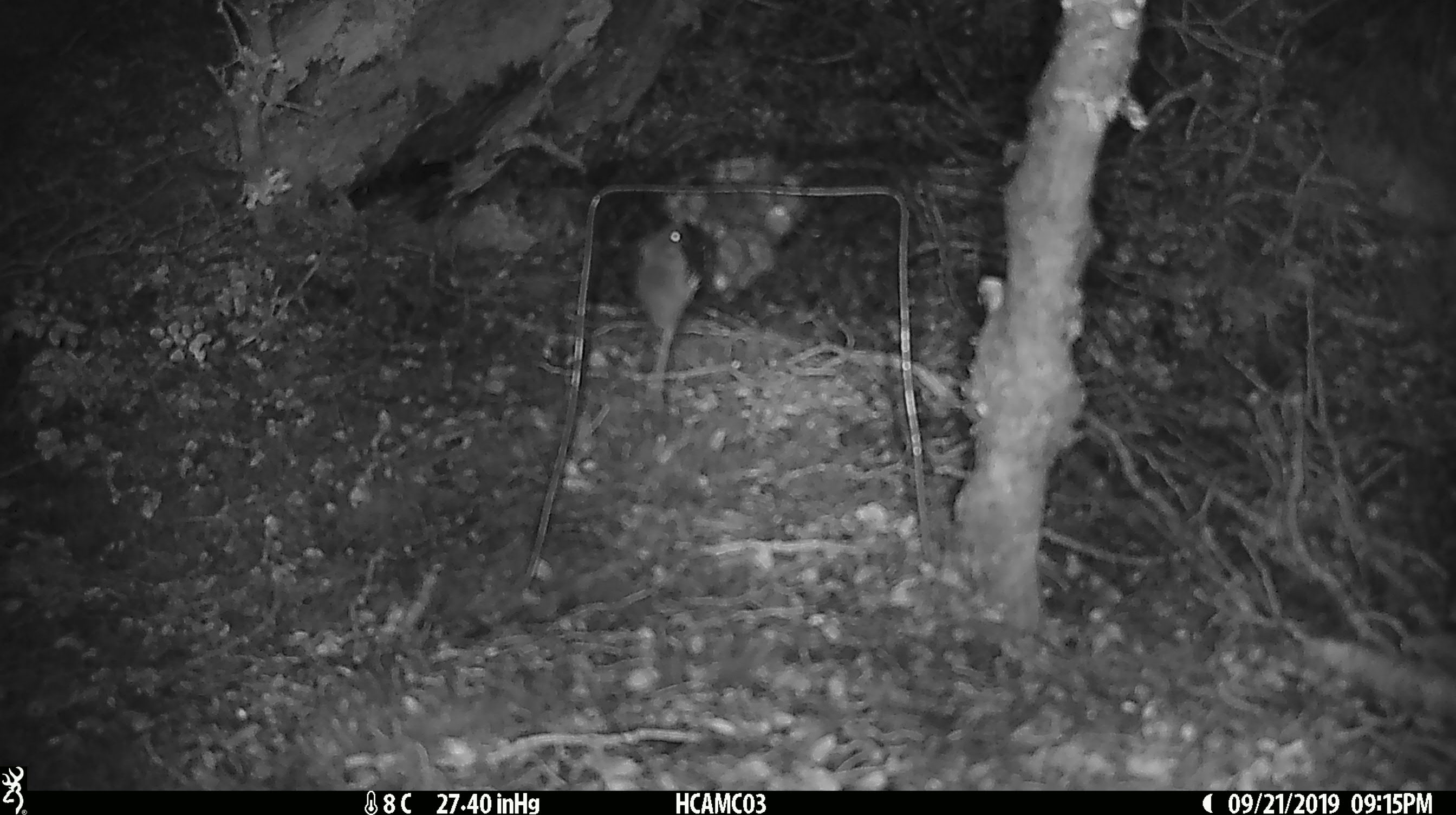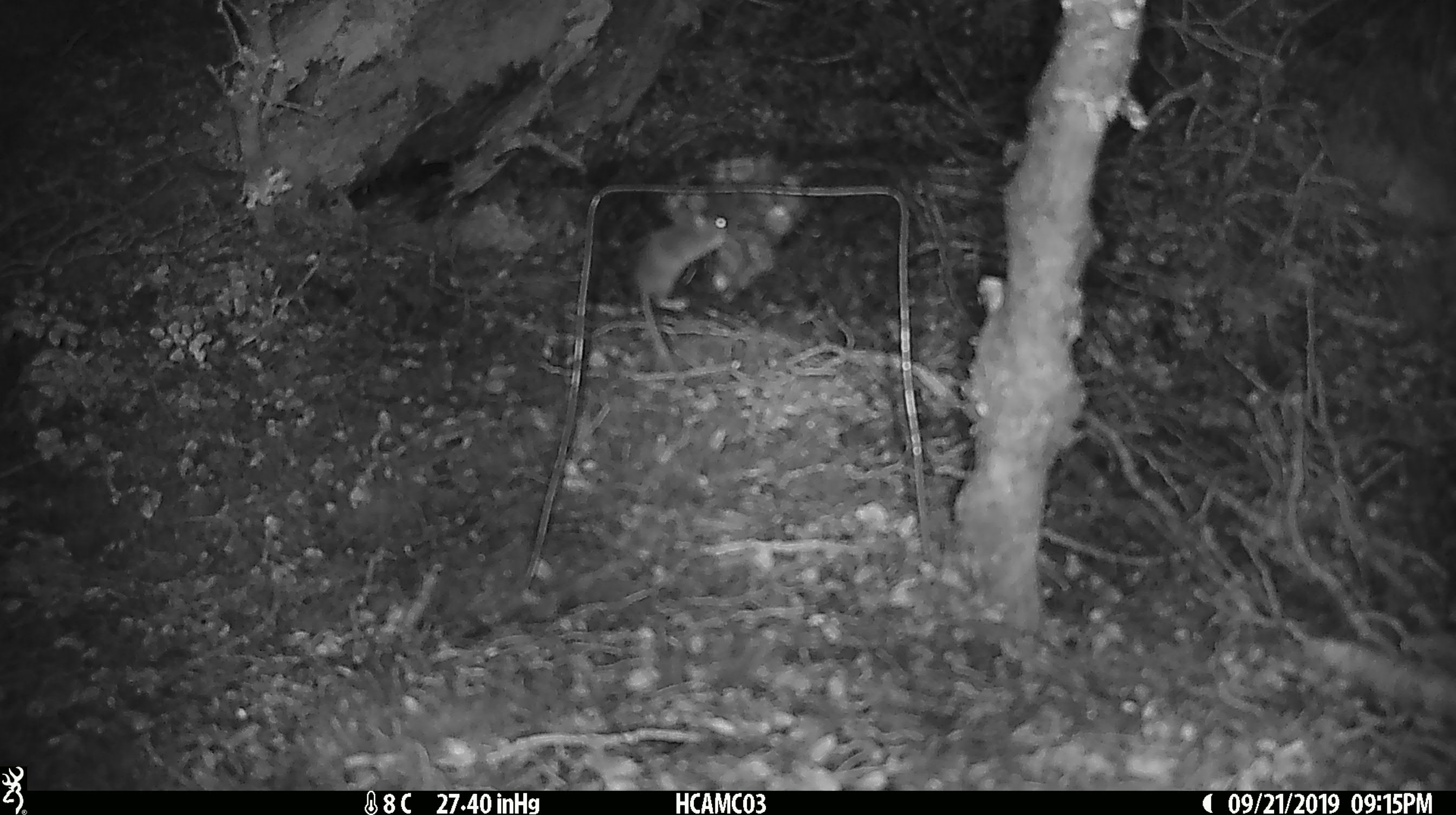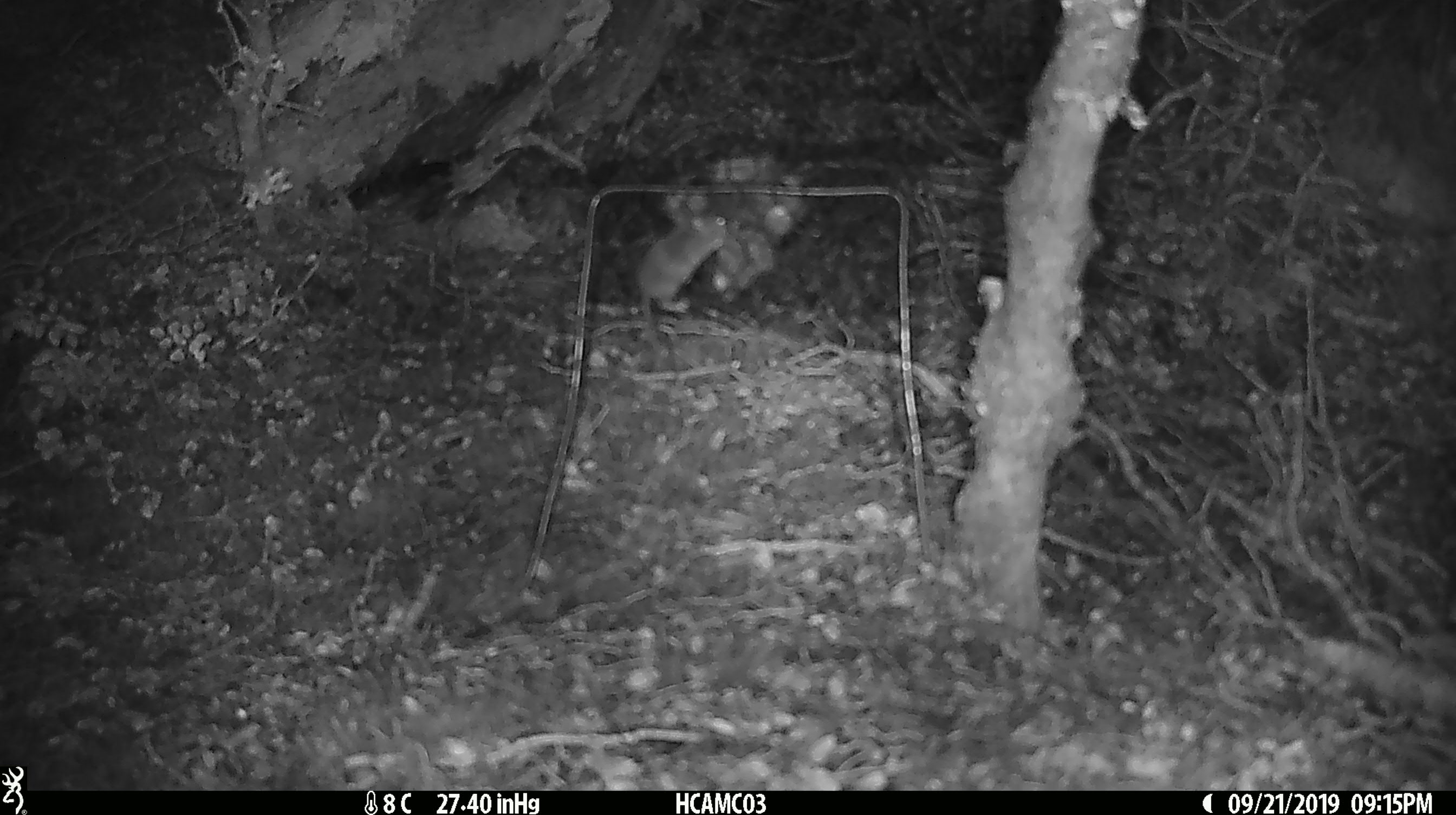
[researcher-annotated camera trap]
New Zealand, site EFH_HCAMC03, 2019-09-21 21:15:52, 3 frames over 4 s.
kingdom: Animalia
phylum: Chordata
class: Mammalia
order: Rodentia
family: Muridae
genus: Mus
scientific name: Mus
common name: mouse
Mouse (Mus).